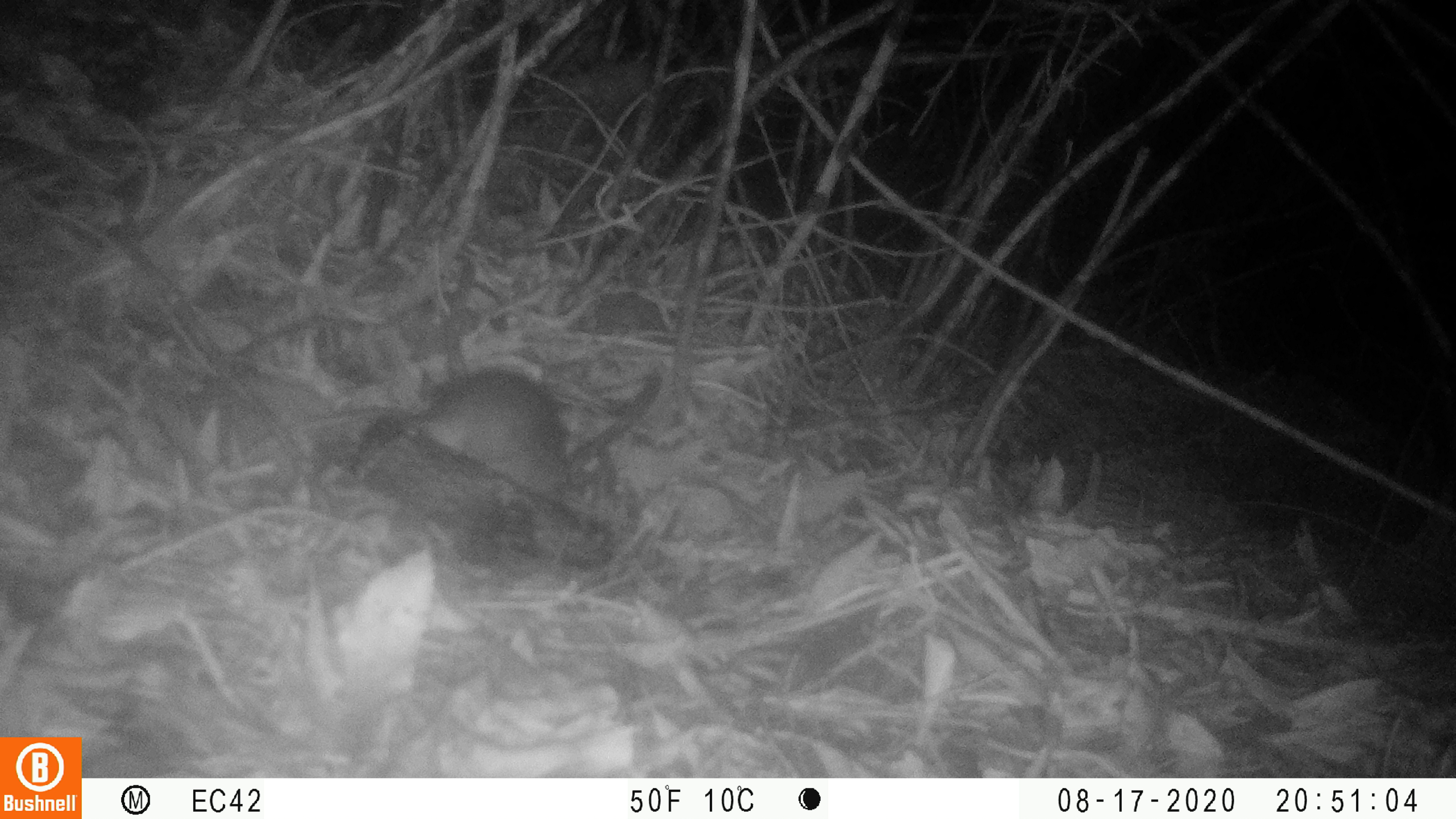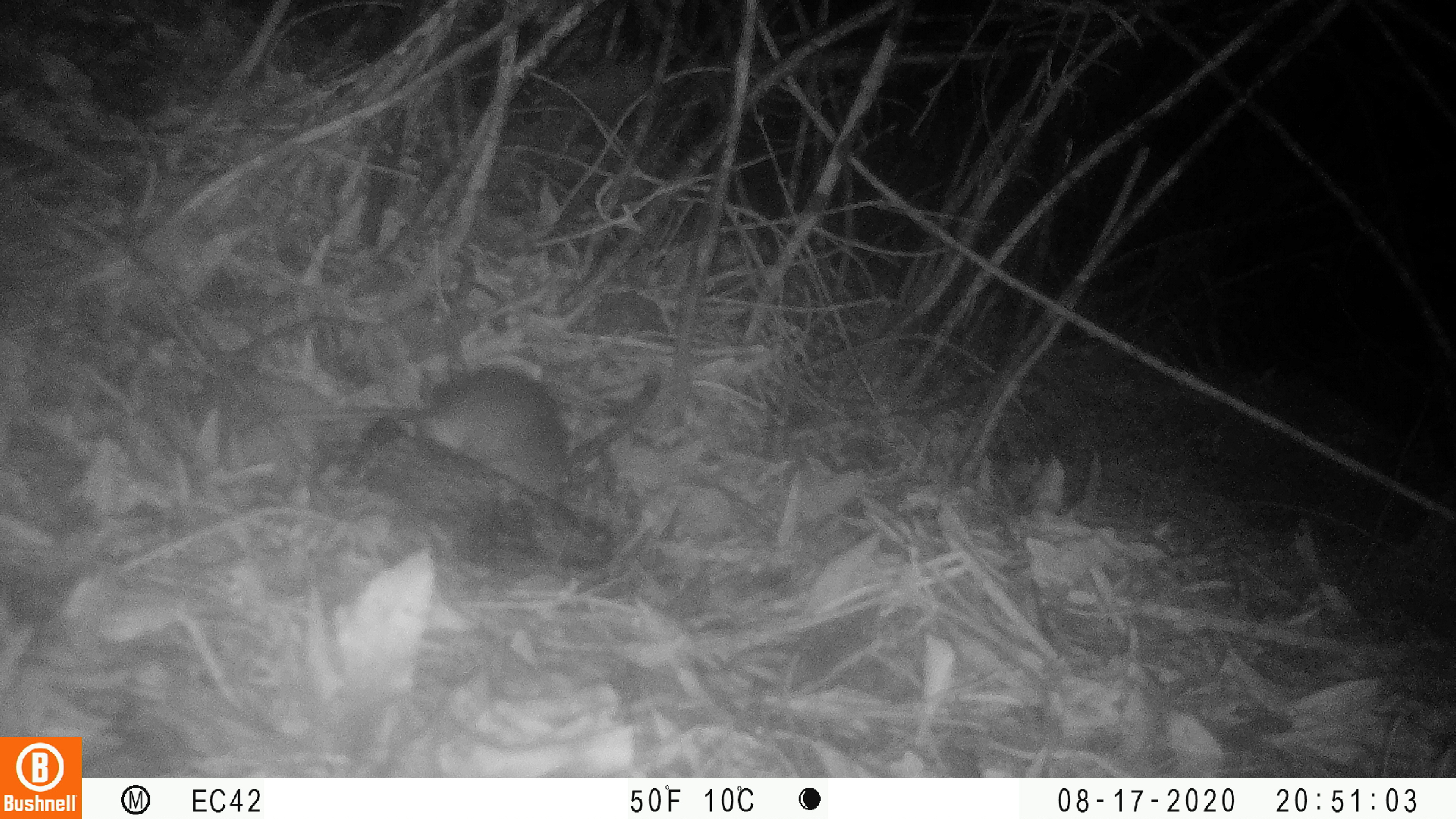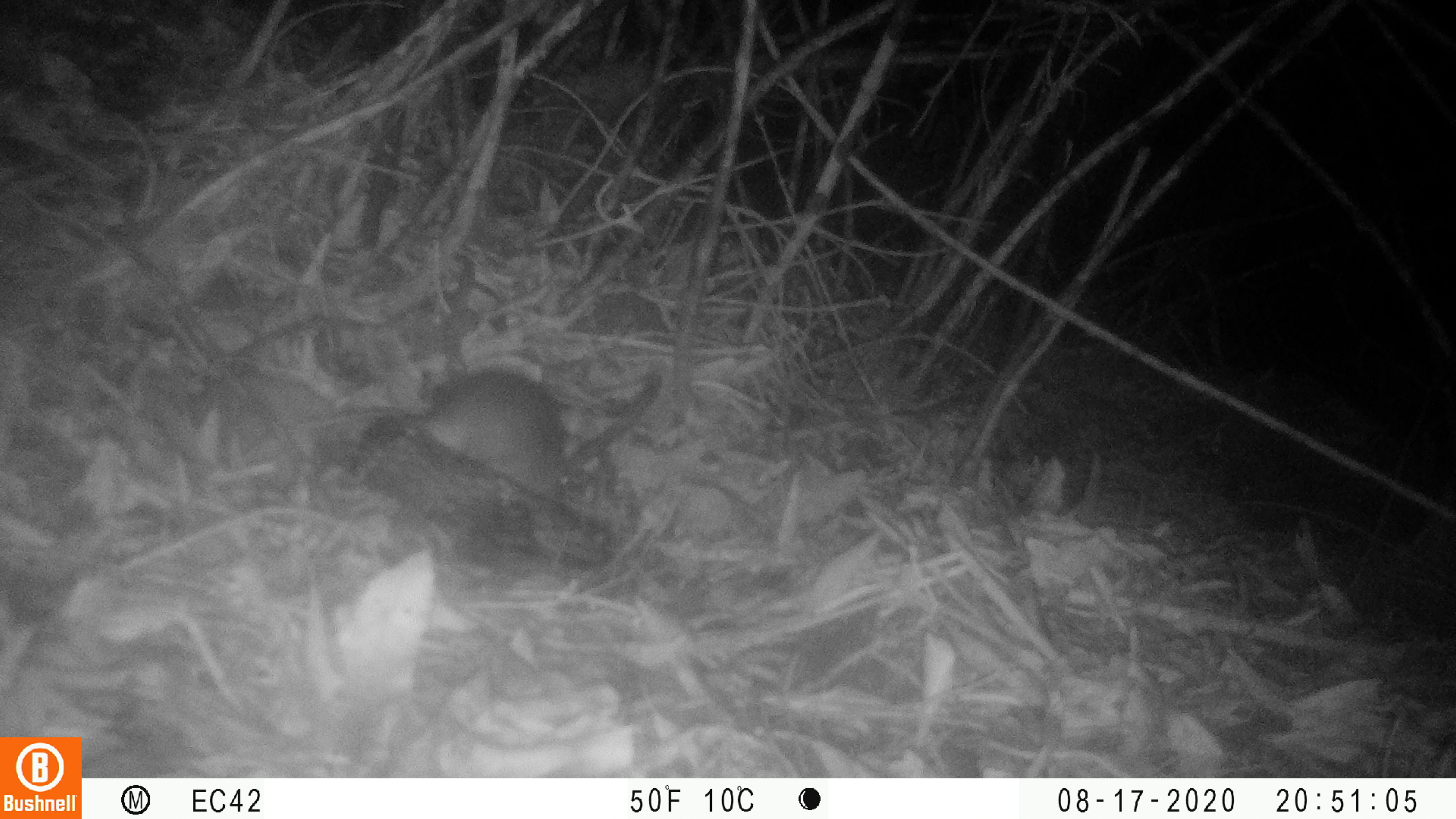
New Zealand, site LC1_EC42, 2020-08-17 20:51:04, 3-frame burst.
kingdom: Animalia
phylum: Chordata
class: Mammalia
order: Rodentia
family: Muridae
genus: Rattus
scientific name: Rattus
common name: rat